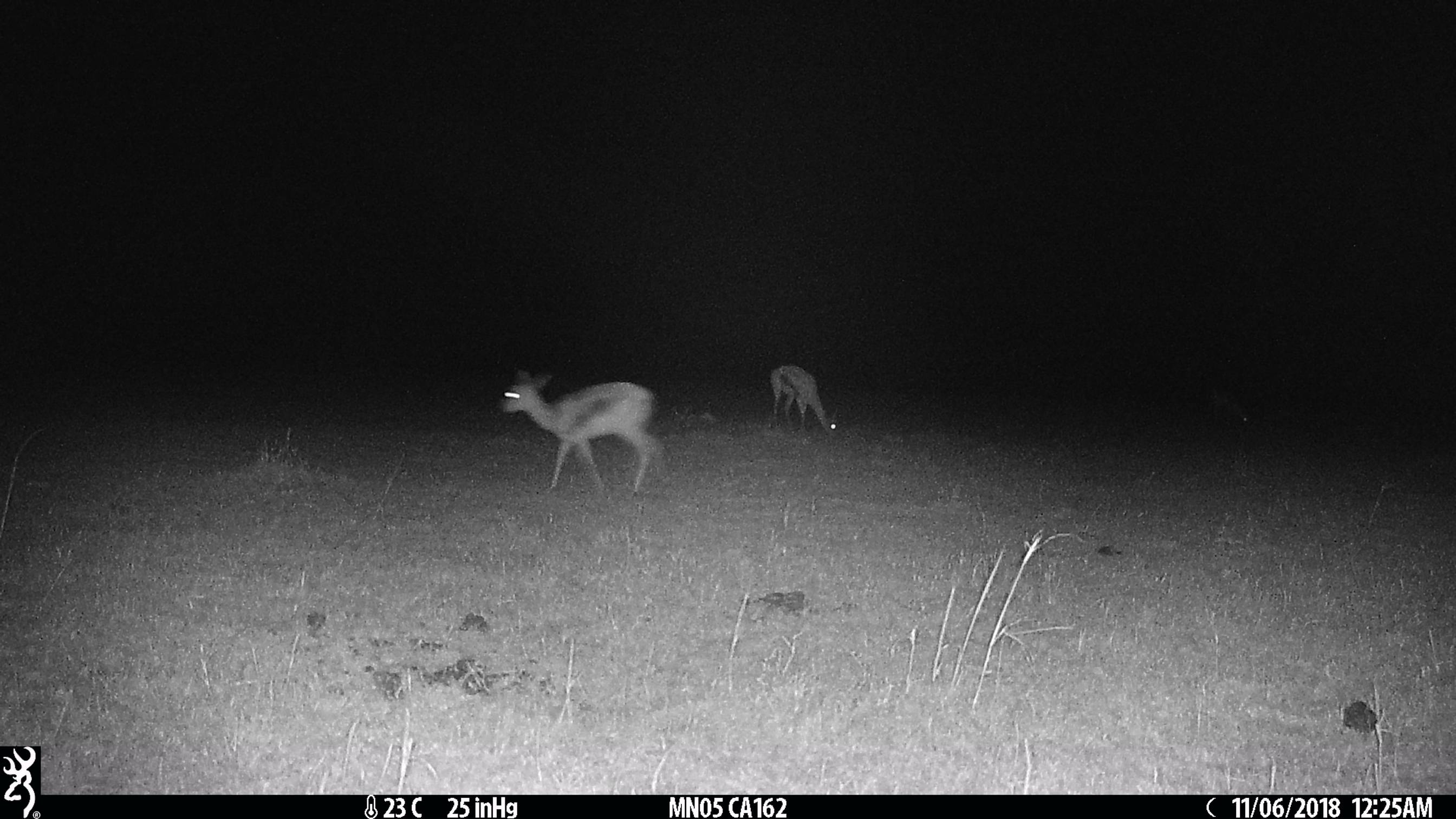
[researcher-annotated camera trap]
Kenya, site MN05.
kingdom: Animalia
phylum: Chordata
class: Mammalia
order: Artiodactyla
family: Bovidae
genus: Eudorcas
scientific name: Eudorcas thomsonii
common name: thomon's gazelle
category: gazelle thomsons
Gazelle thomsons (thomon's gazelle) (Eudorcas thomsonii).